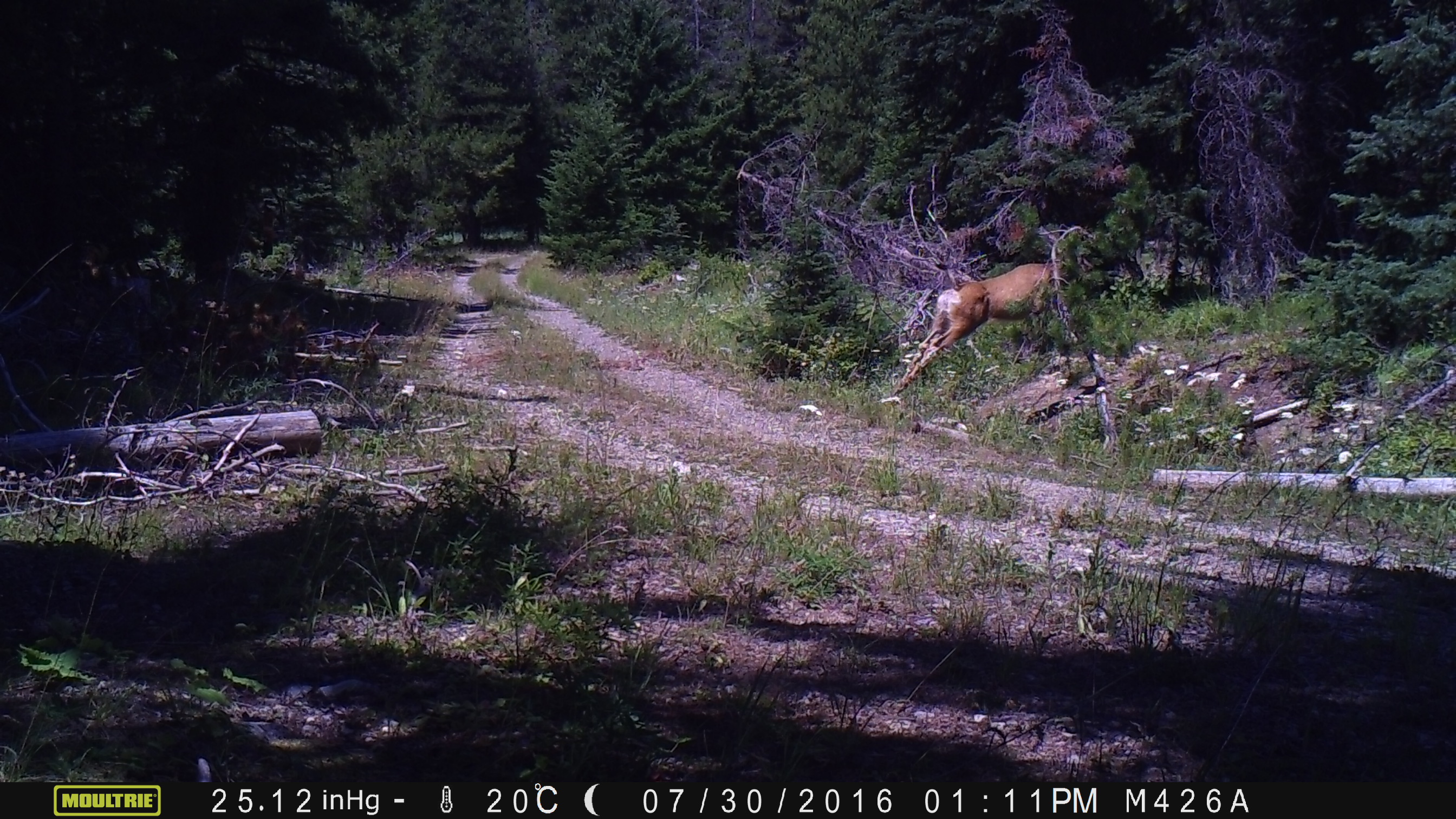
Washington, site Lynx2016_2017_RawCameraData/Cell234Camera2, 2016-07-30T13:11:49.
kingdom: Animalia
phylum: Chordata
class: Mammalia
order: Artiodactyla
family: Cervidae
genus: Odocoileus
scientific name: Odocoileus hemionus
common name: mule deer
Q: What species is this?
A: Odocoileus hemionus (mule deer).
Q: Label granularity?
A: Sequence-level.